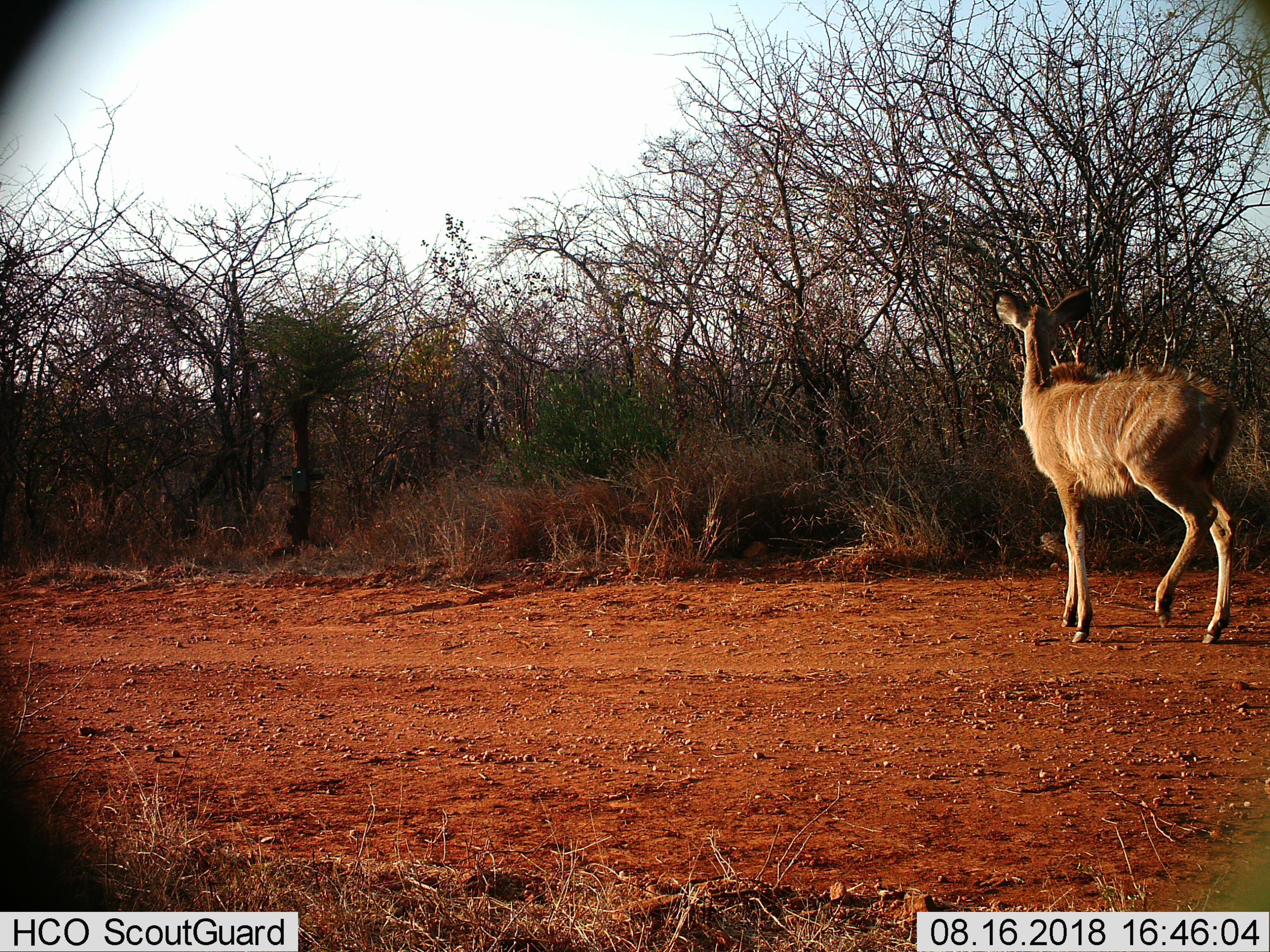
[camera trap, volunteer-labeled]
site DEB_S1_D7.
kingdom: Animalia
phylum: Chordata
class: Mammalia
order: Artiodactyla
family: Bovidae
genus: Tragelaphus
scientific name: Tragelaphus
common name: kudu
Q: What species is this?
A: Kudu (Tragelaphus).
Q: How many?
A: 1.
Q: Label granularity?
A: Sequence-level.